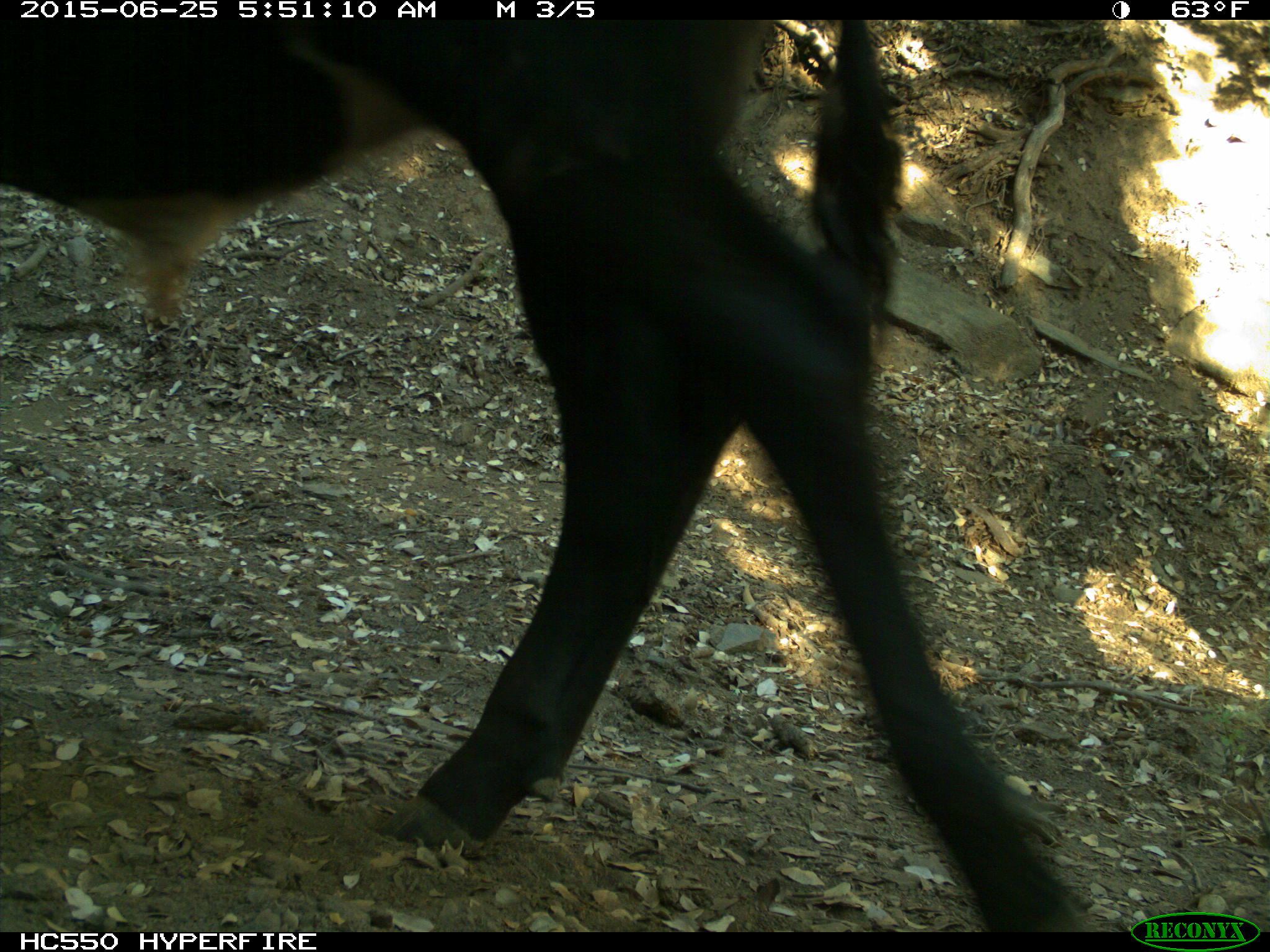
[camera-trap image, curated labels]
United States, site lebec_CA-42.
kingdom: Animalia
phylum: Chordata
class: Mammalia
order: Artiodactyla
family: Bovidae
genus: Bos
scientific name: Bos taurus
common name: domestic cow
Bos taurus (domestic cow).